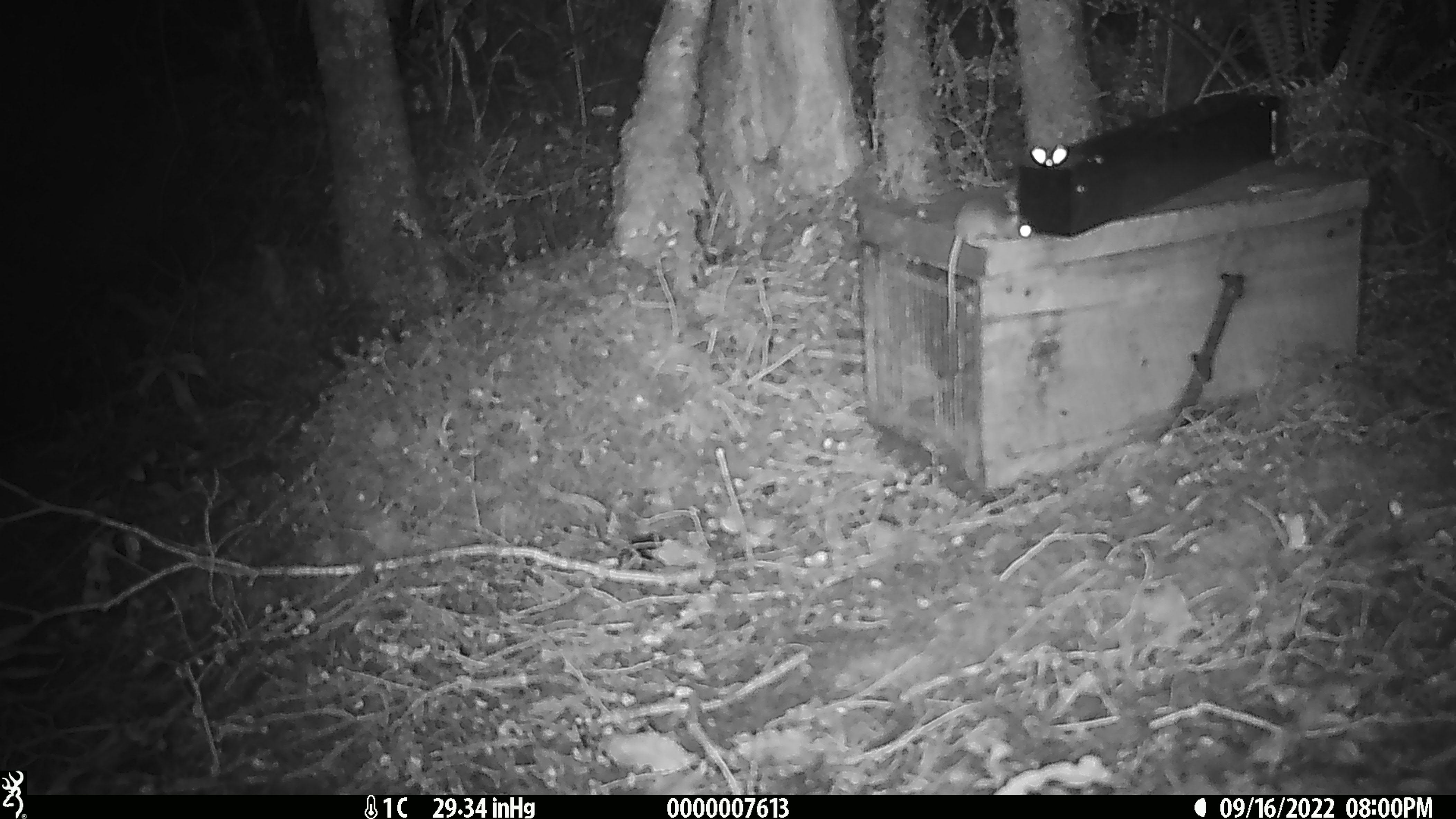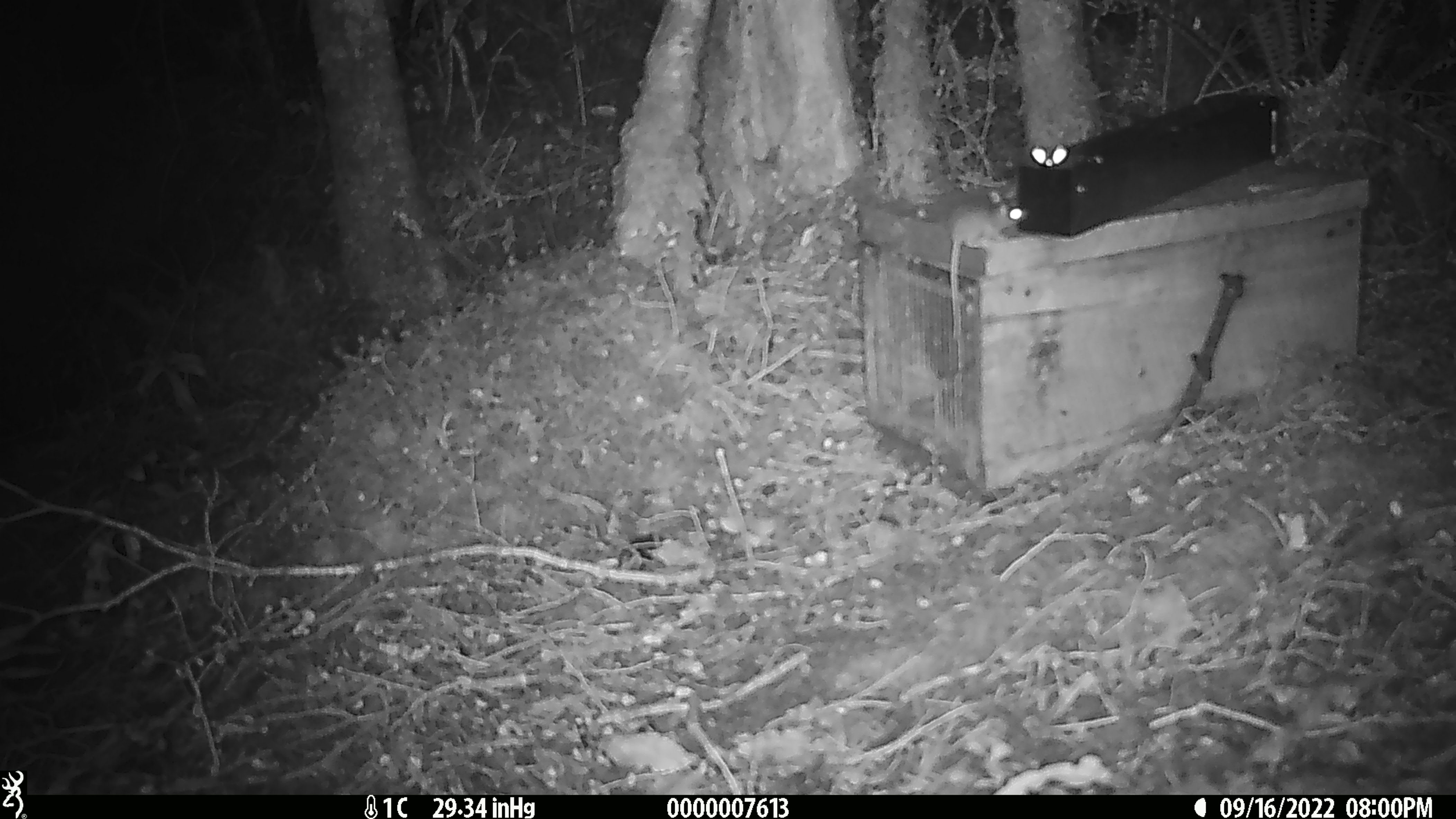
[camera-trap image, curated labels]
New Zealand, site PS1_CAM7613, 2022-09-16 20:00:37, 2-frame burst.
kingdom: Animalia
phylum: Chordata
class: Mammalia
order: Rodentia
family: Muridae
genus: Mus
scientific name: Mus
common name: mouse